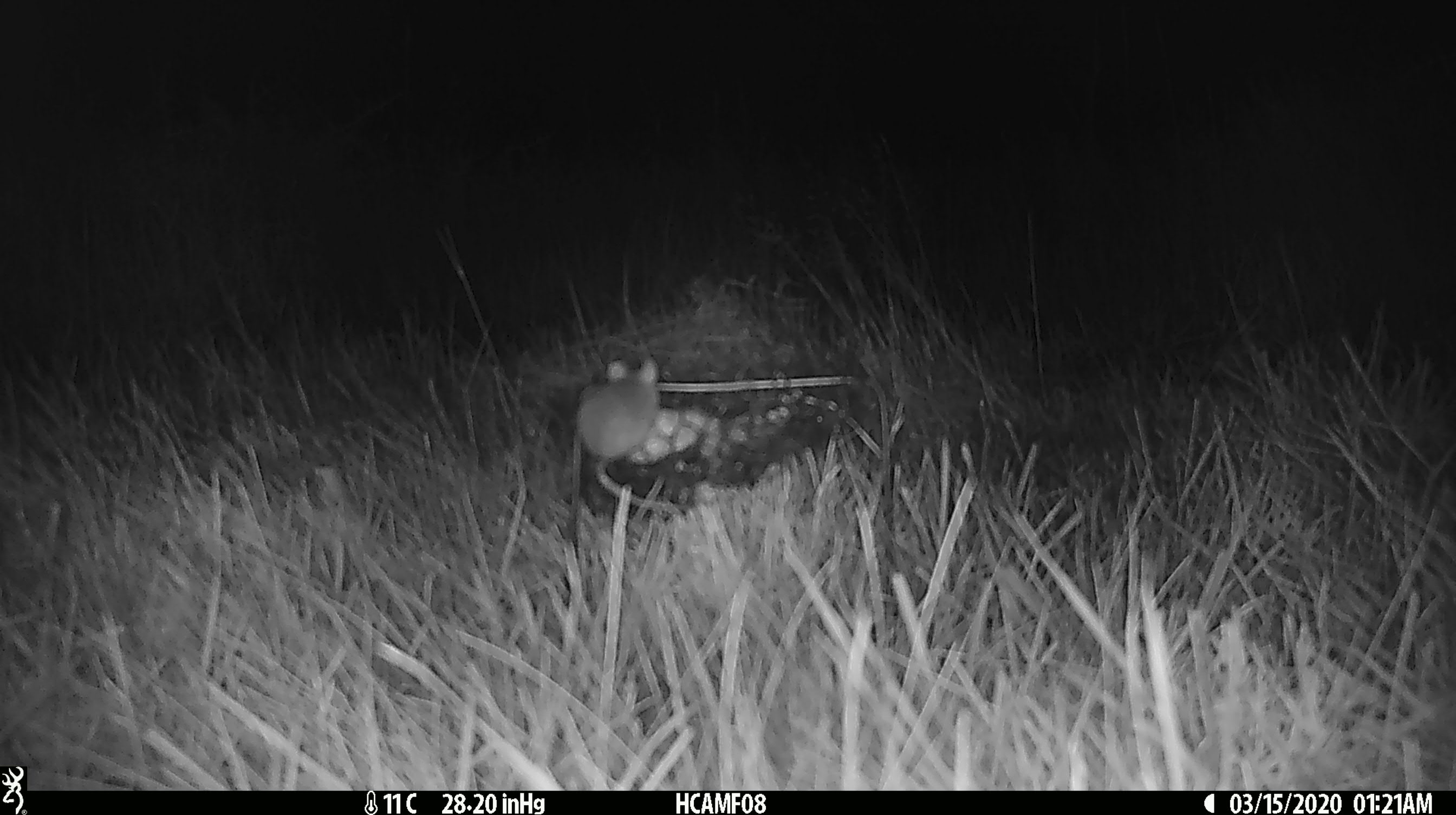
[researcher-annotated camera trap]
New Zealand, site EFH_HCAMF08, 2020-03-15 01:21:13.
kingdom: Animalia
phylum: Chordata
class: Mammalia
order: Rodentia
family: Muridae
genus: Mus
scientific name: Mus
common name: mouse